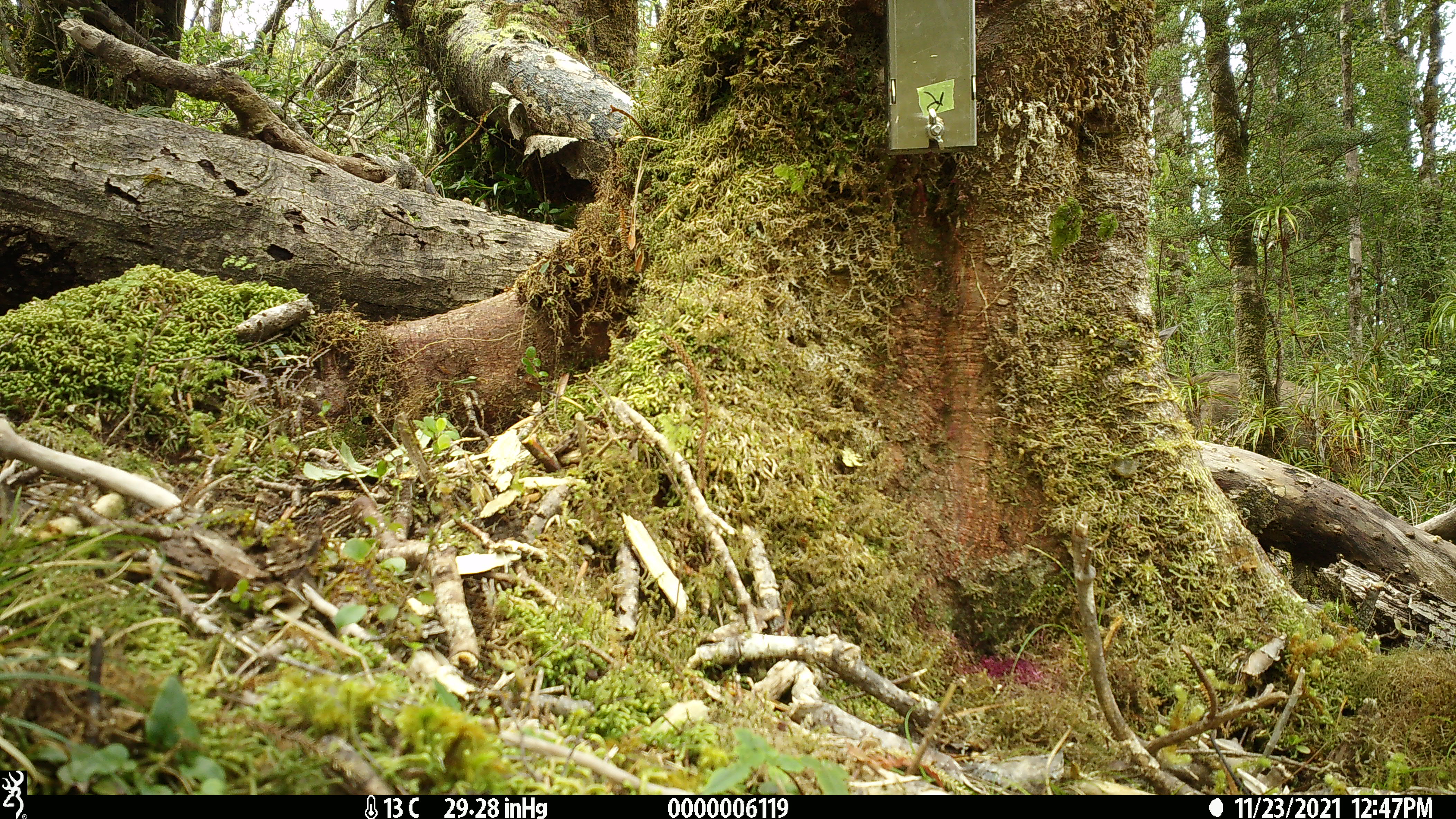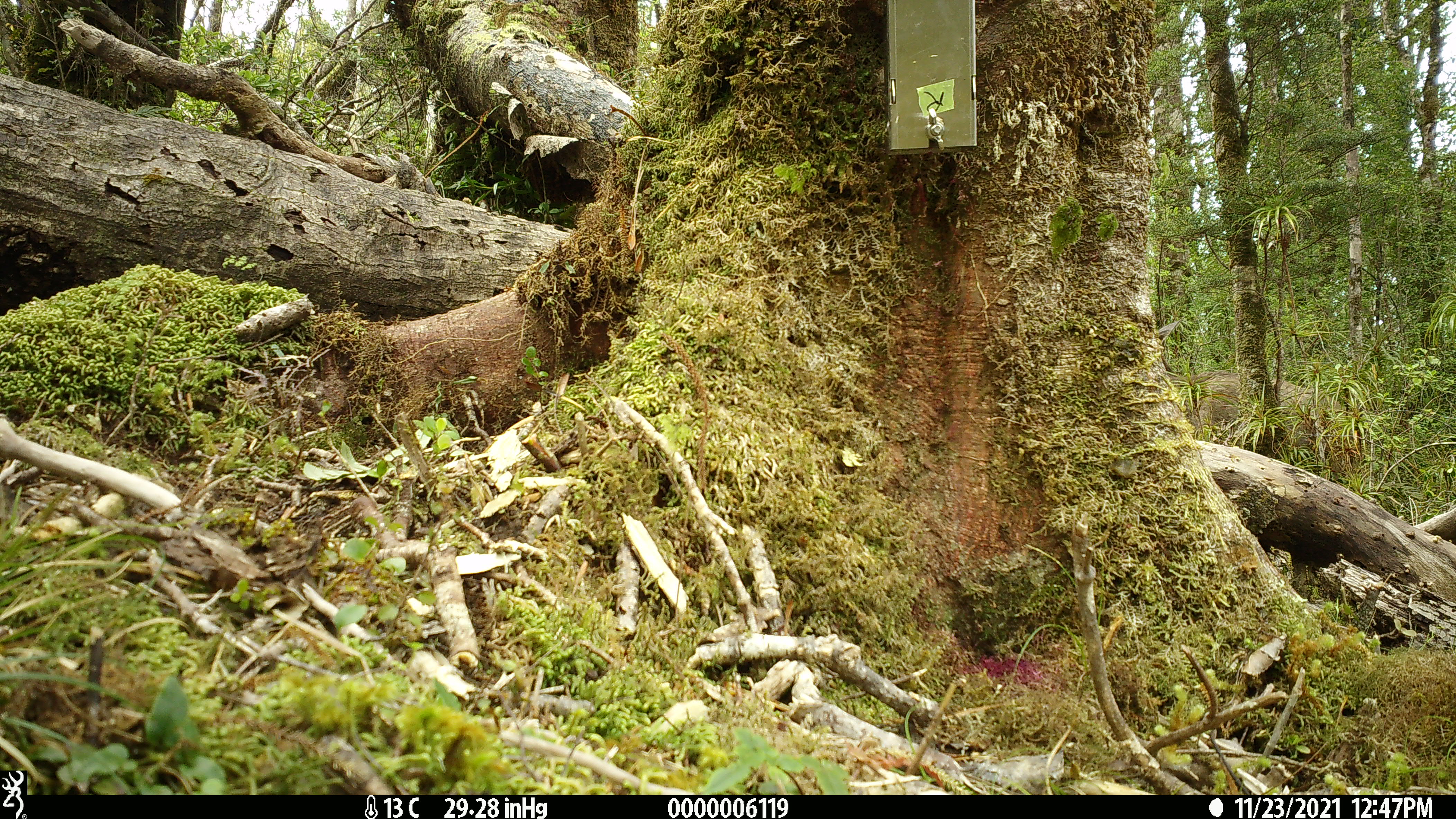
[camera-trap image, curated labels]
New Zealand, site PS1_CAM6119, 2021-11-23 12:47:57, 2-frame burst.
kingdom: Animalia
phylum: Chordata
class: Mammalia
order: Artiodactyla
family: Cervidae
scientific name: Cervidae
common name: deer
Deer (Cervidae).